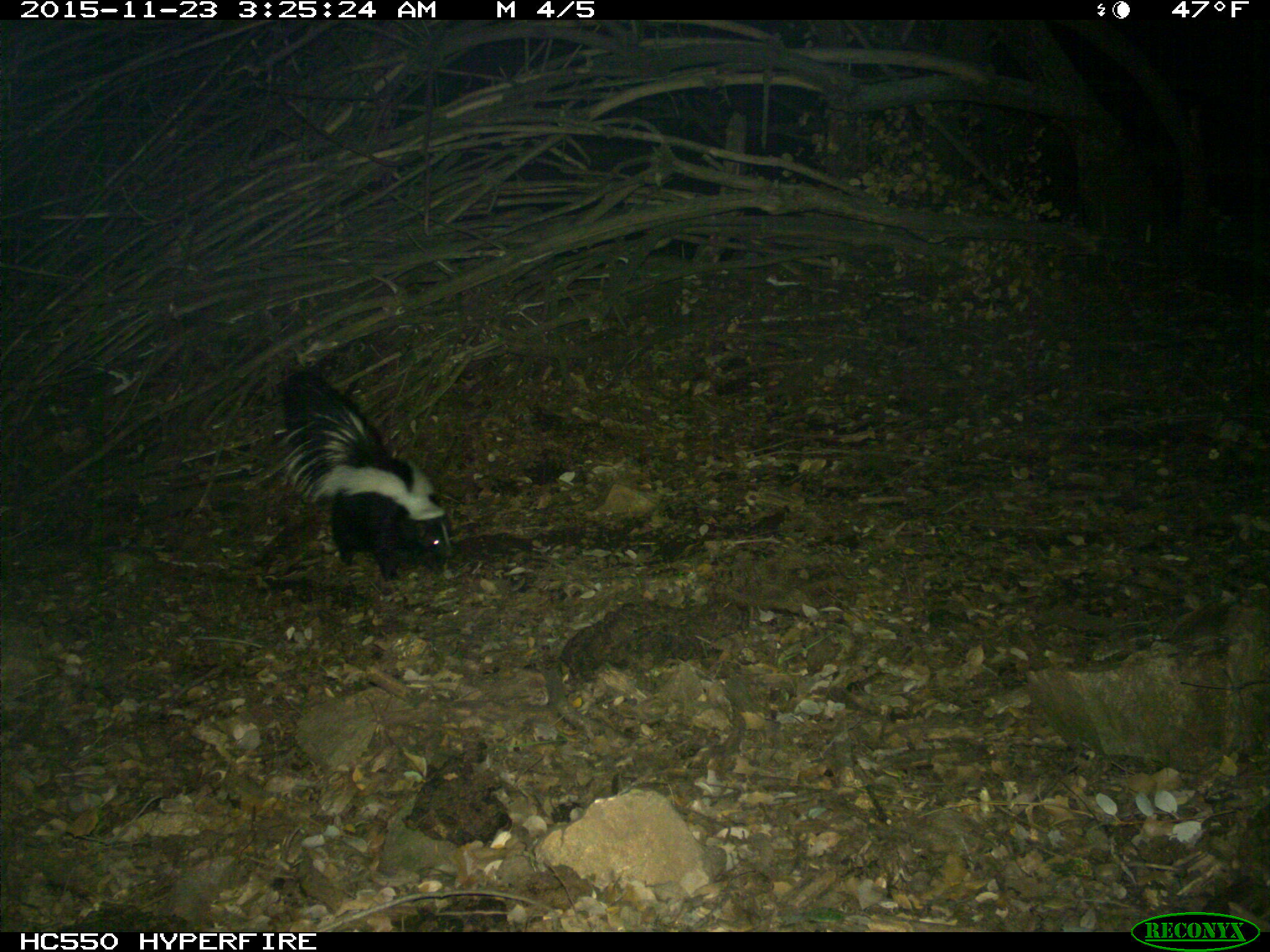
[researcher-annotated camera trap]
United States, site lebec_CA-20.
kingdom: Animalia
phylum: Chordata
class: Mammalia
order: Carnivora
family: Mephitidae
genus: Mephitis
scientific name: Mephitis mephitis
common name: striped skunk